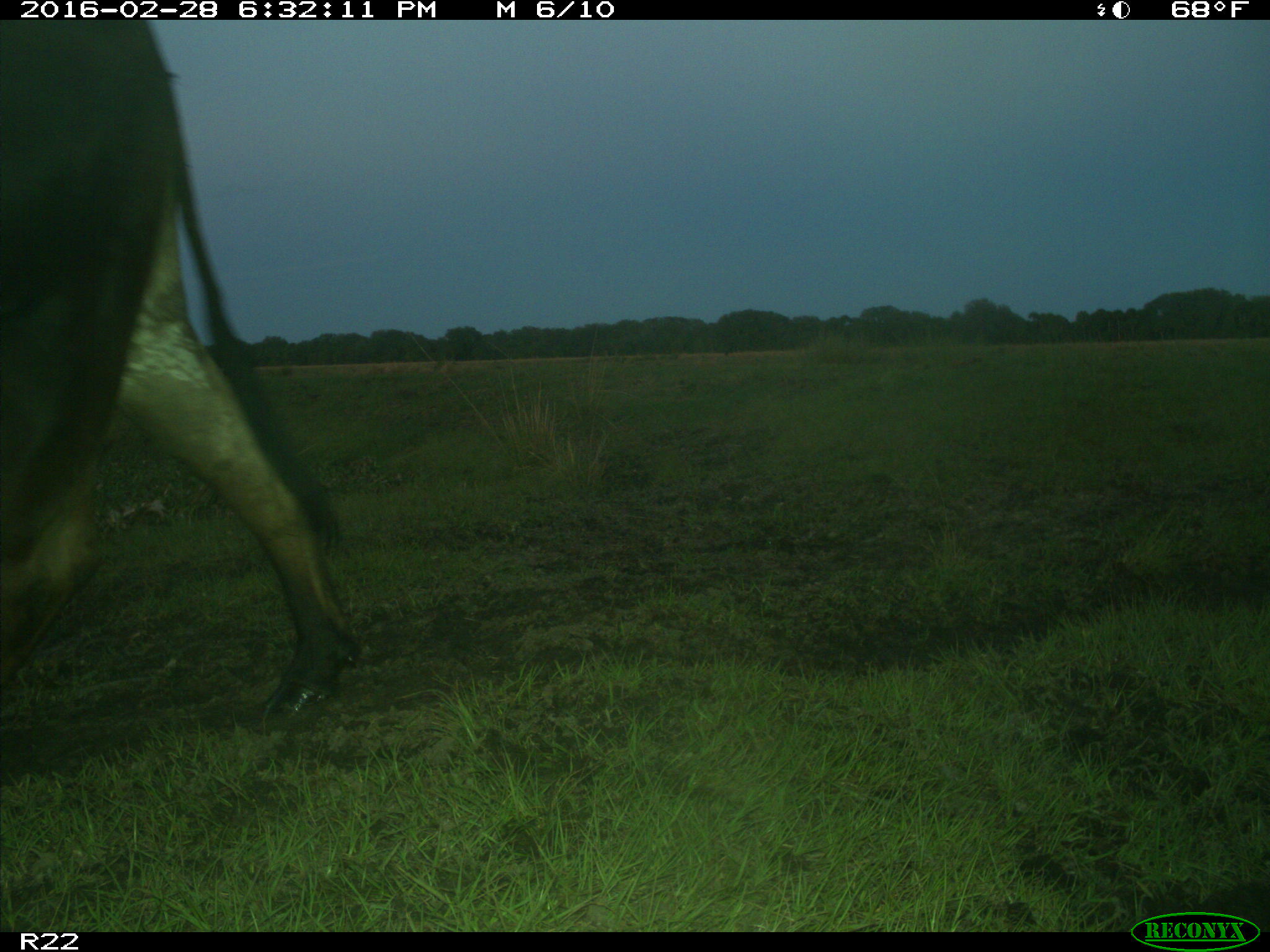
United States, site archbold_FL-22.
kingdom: Animalia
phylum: Chordata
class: Mammalia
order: Artiodactyla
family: Bovidae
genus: Bos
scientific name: Bos taurus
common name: domestic cow